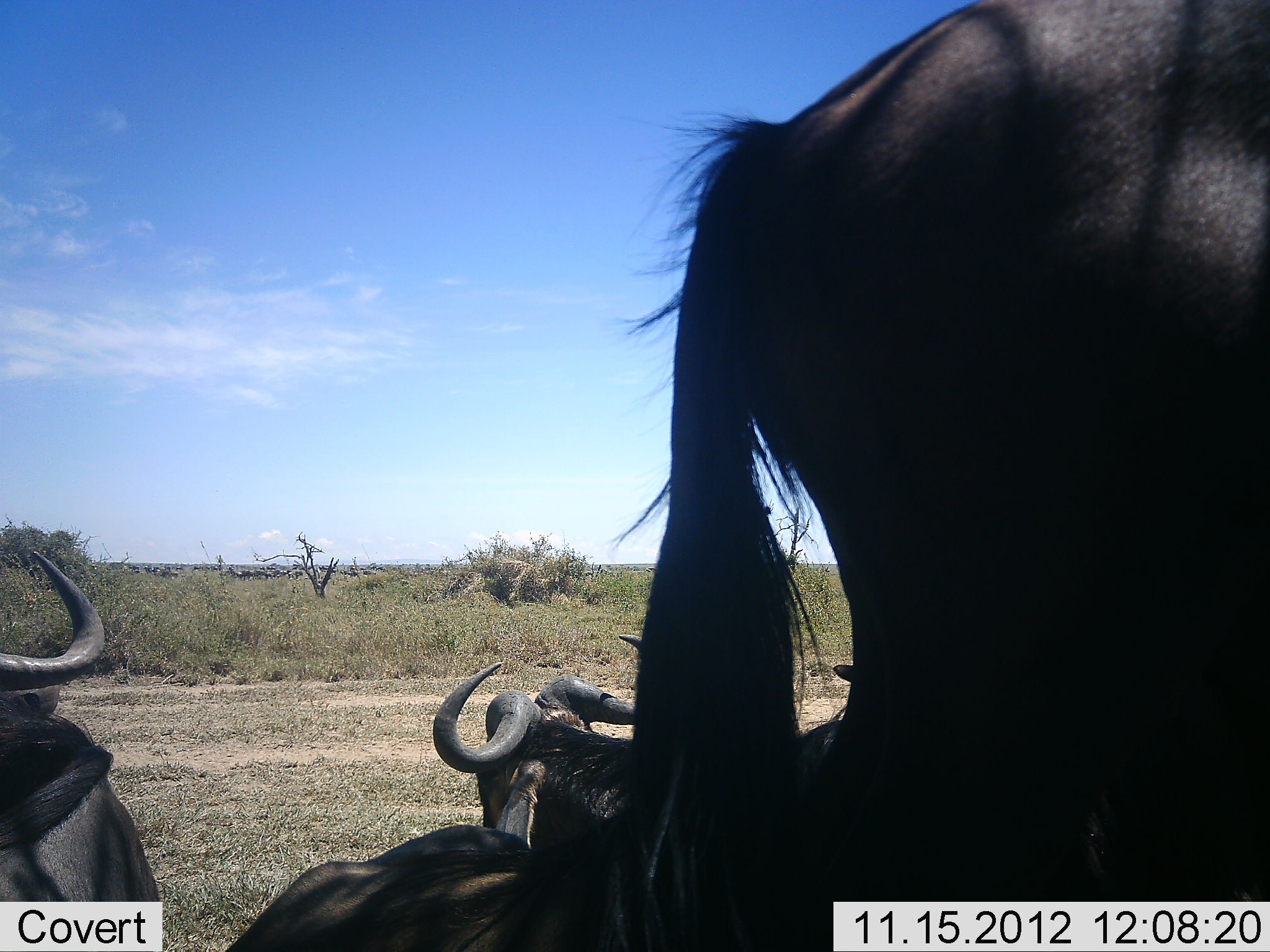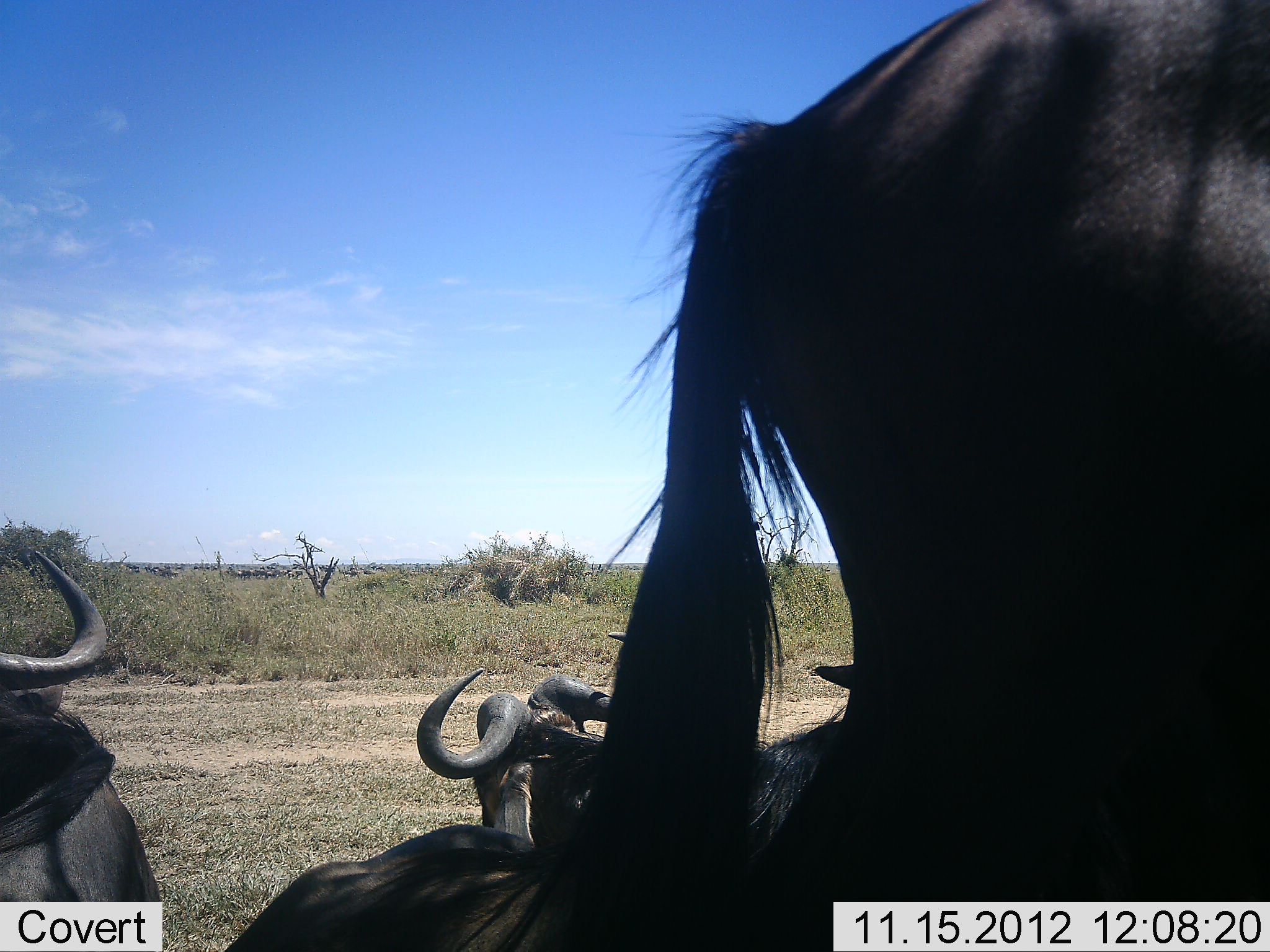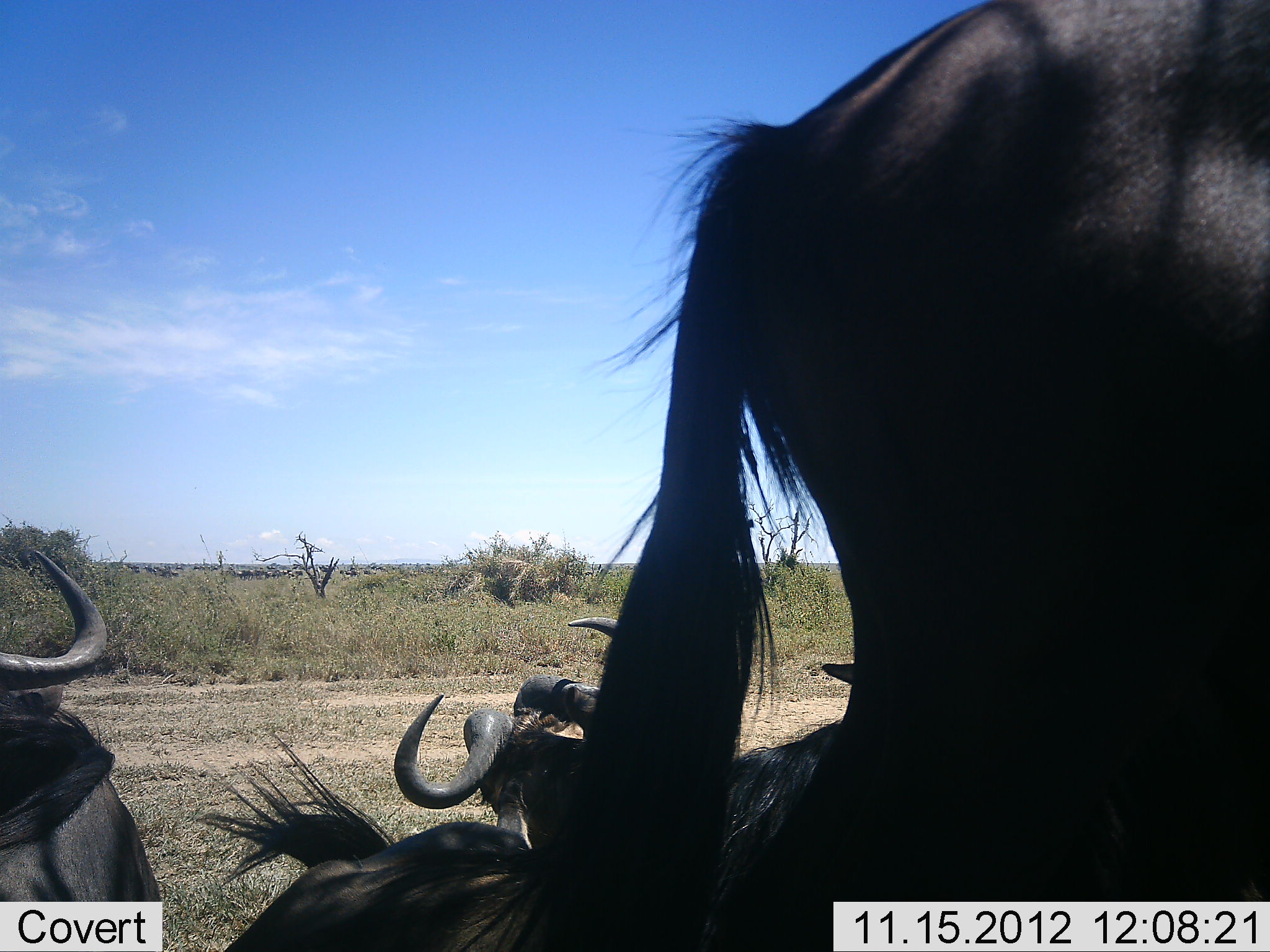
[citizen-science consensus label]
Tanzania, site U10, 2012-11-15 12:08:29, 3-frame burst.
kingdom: Animalia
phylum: Chordata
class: Mammalia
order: Artiodactyla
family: Bovidae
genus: Connochaetes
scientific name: Connochaetes taurinus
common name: blue wildebeest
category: wildebeest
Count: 5.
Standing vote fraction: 70%.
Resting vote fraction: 100%.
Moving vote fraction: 0%.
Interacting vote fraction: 0%.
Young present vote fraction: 0%.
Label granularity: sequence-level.